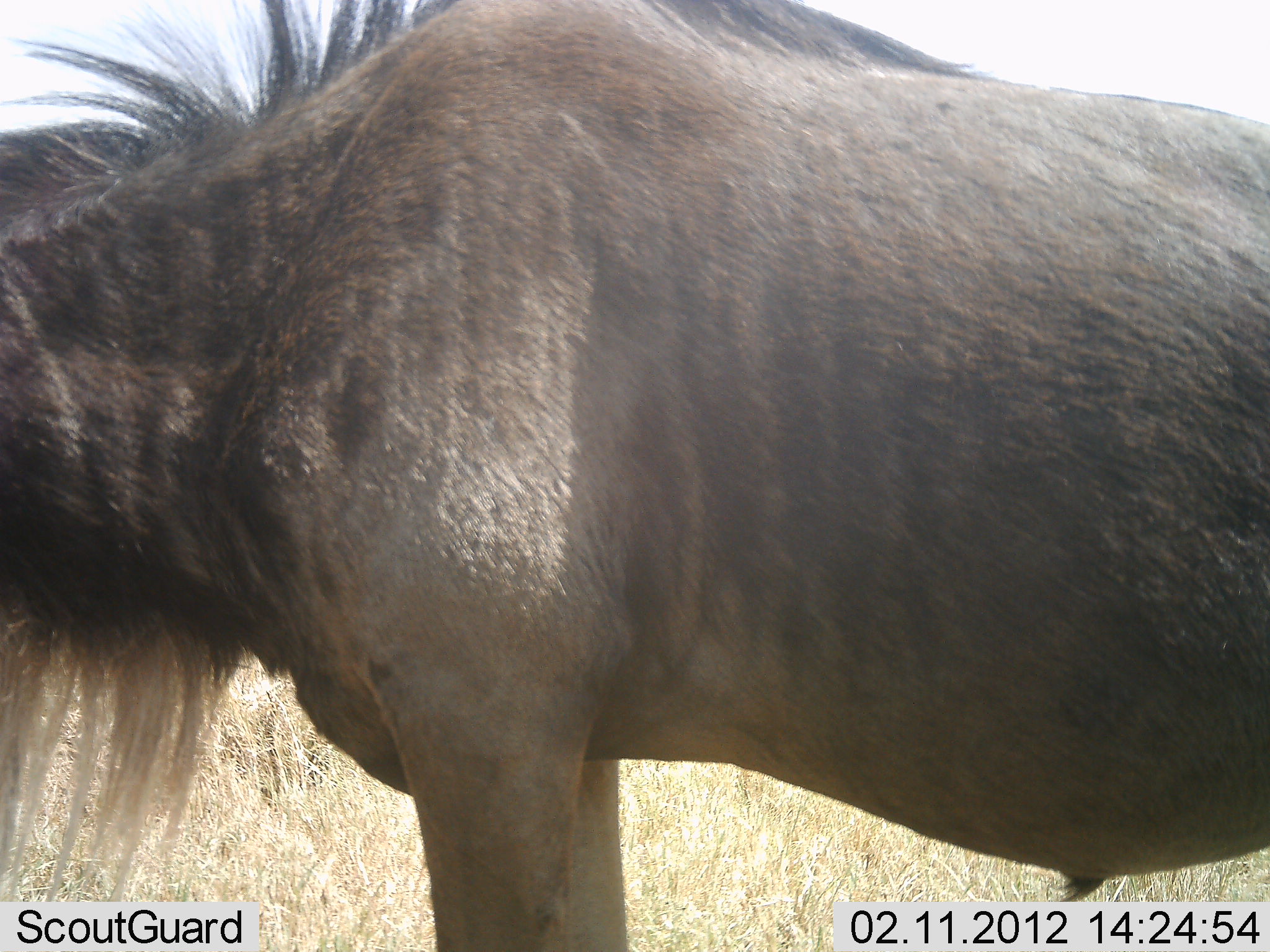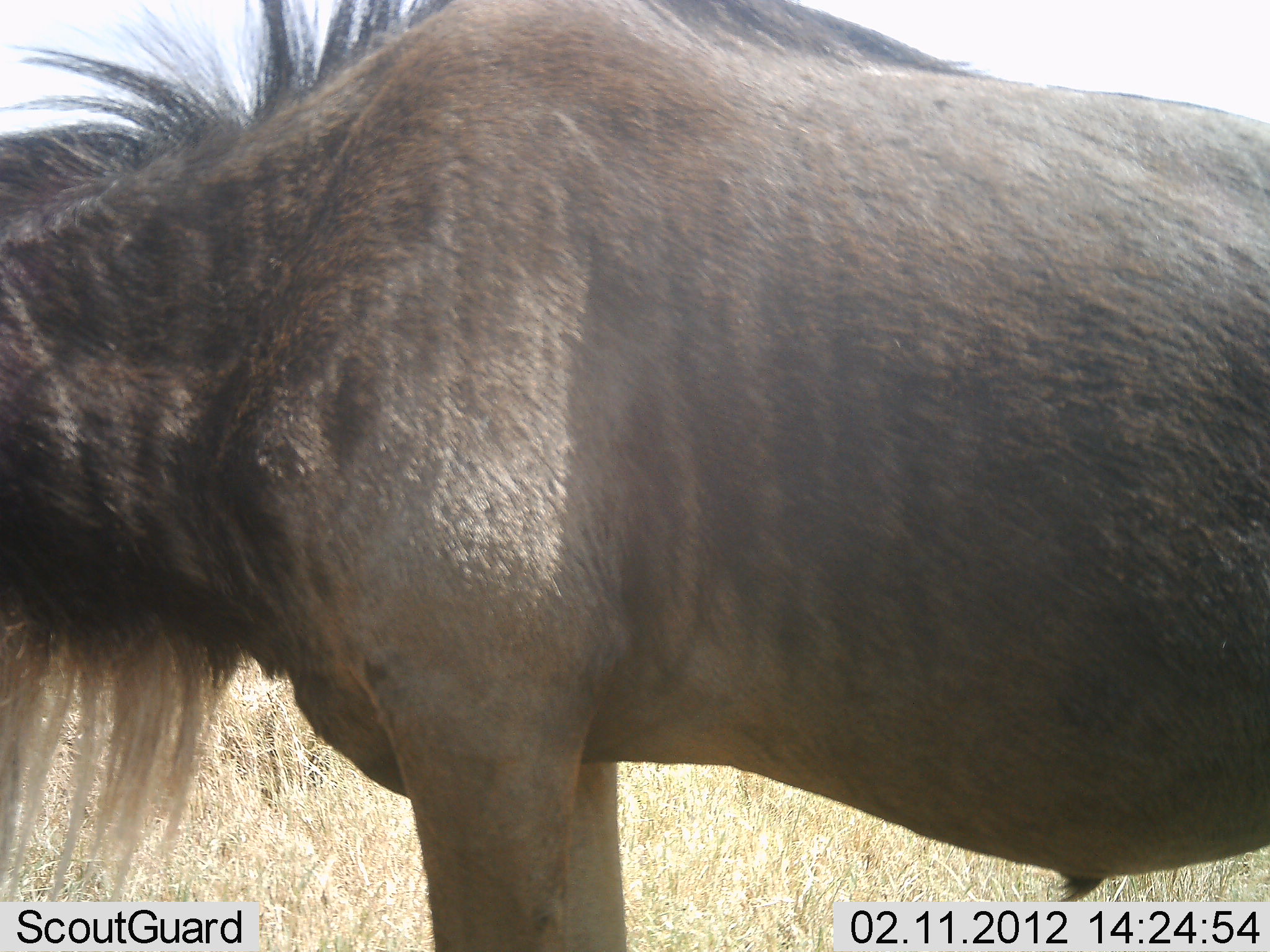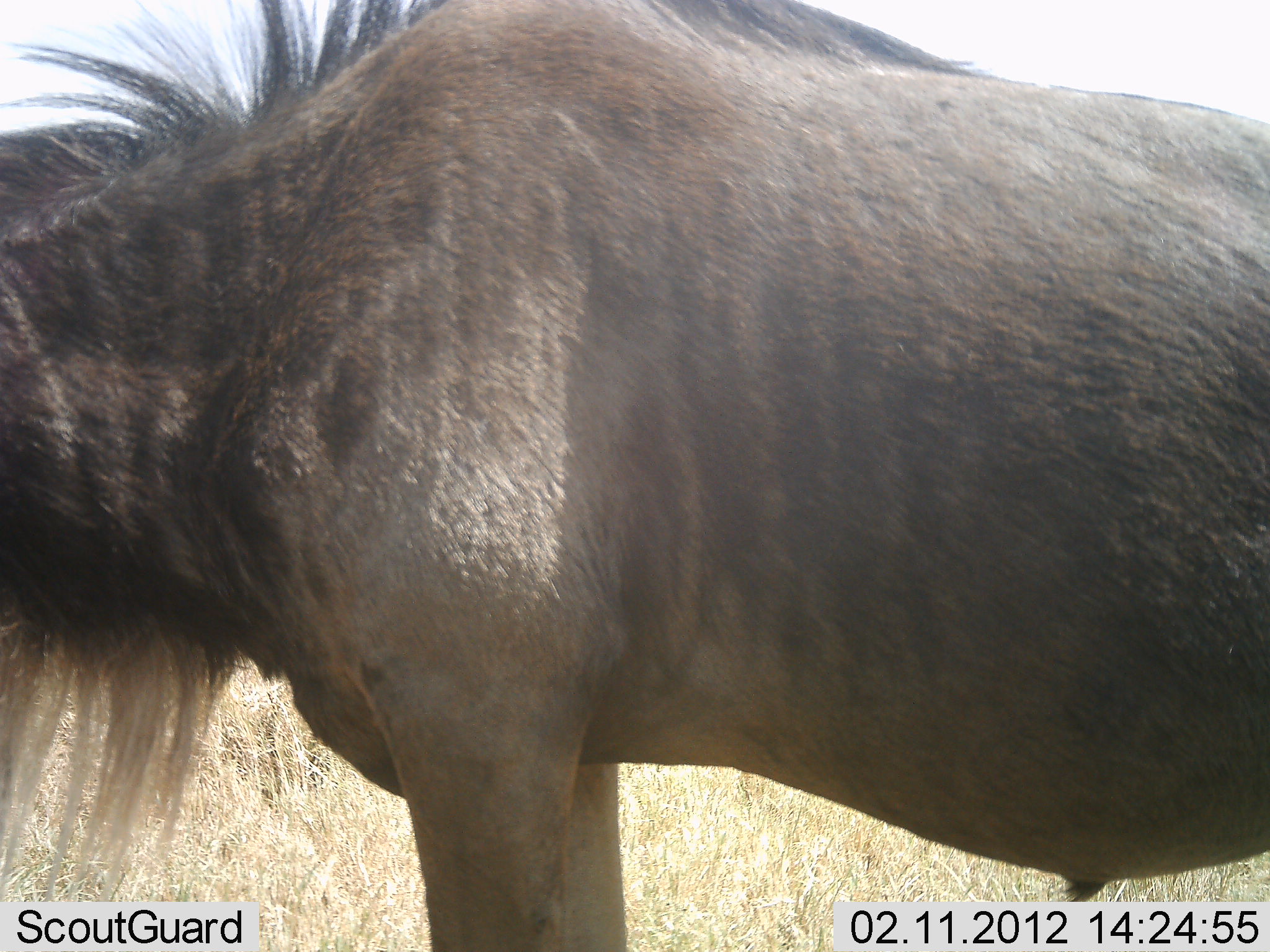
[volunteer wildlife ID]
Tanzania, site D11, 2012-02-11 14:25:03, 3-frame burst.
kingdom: Animalia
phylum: Chordata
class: Mammalia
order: Artiodactyla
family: Bovidae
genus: Connochaetes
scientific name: Connochaetes taurinus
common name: blue wildebeest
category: wildebeest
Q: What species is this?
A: Wildebeest (blue wildebeest) (Connochaetes taurinus).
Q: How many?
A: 1.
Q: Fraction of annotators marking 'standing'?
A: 100%.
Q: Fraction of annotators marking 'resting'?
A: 0%.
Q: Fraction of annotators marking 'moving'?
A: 0%.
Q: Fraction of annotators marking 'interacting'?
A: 0%.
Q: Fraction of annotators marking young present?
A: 0%.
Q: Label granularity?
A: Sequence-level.